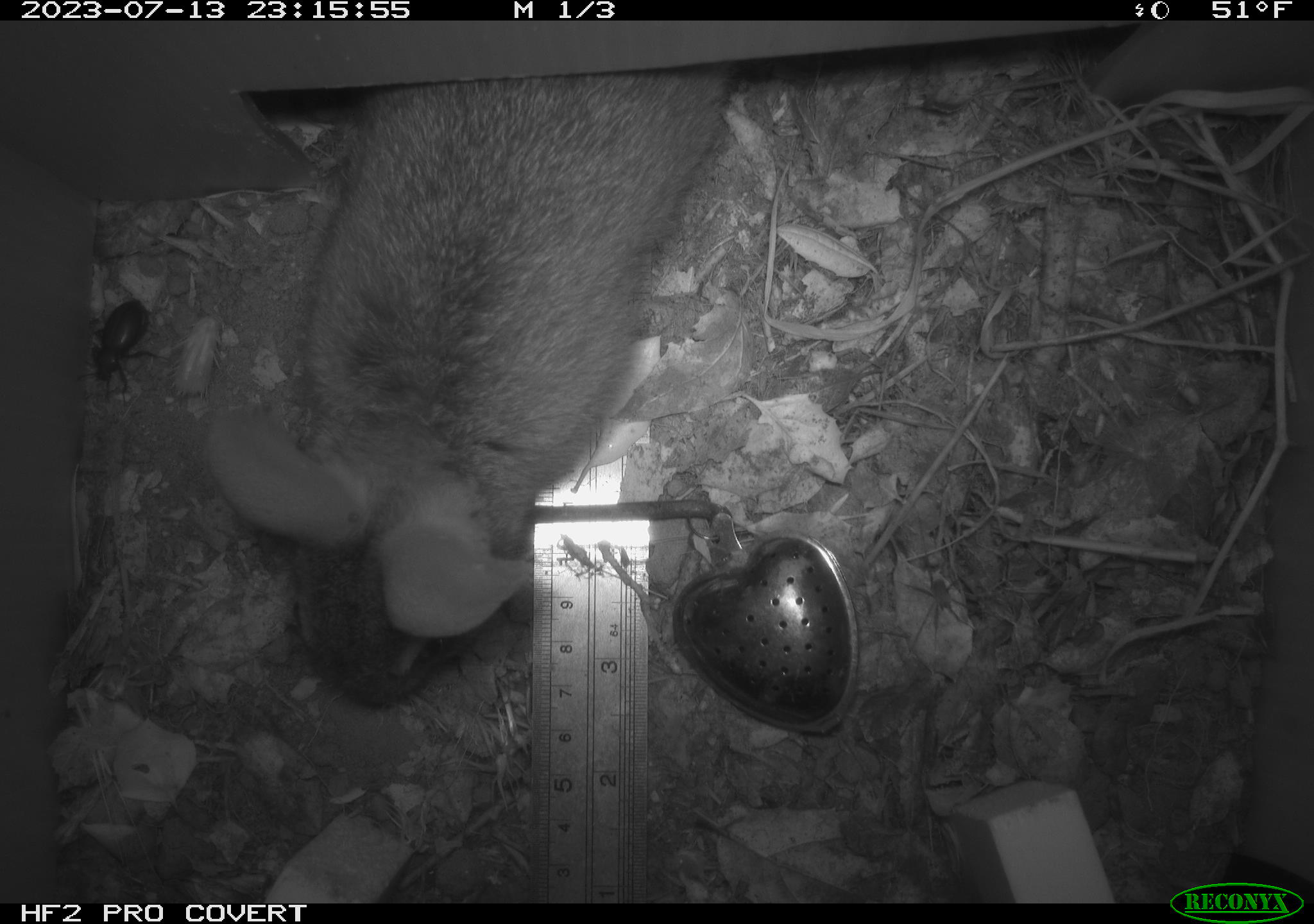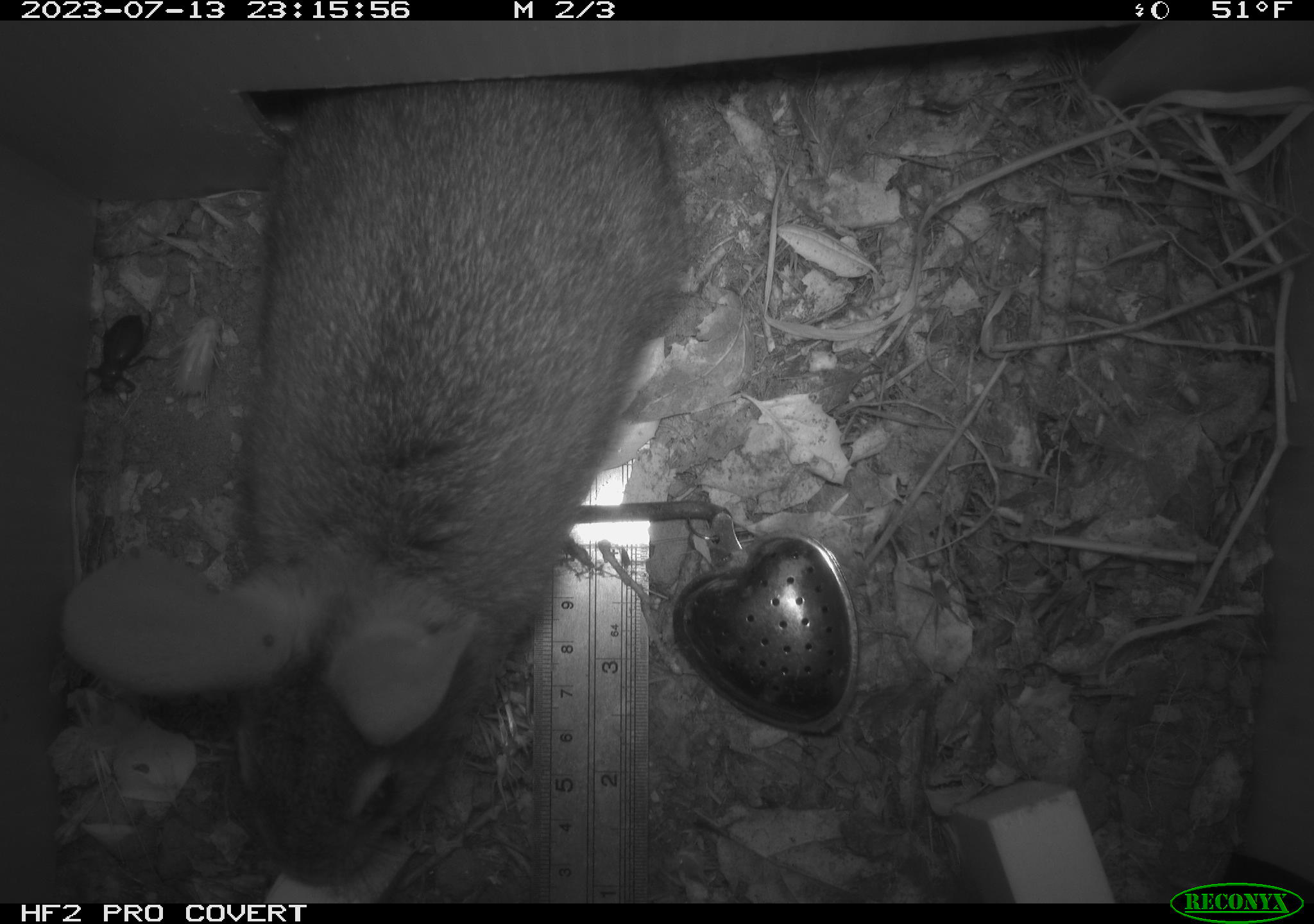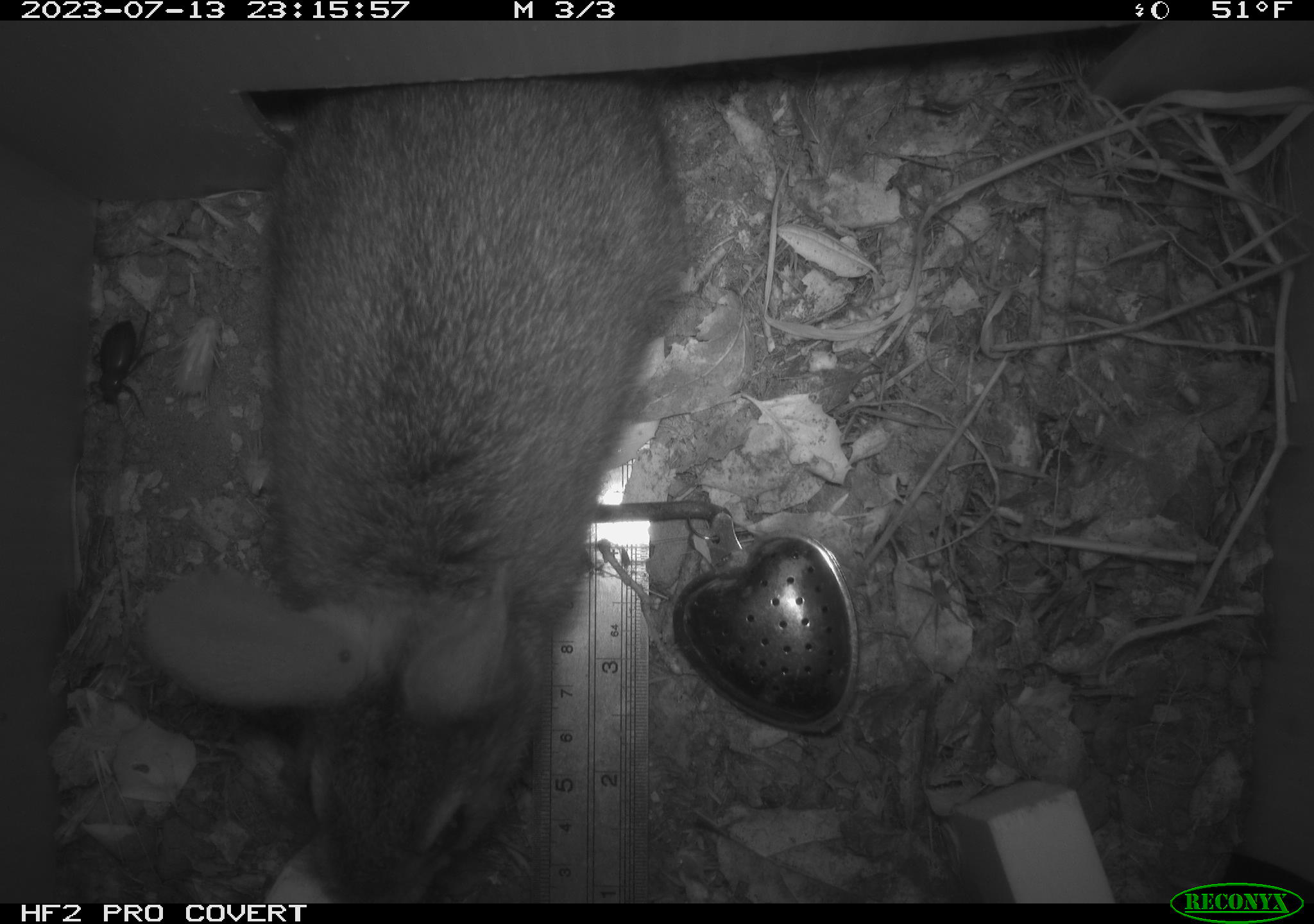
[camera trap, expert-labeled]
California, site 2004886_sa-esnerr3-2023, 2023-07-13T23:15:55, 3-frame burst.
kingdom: Animalia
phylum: Chordata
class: Mammalia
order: Lagomorpha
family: Leporidae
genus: Sylvilagus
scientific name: Sylvilagus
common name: cottontail rabbits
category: sylvilagus species